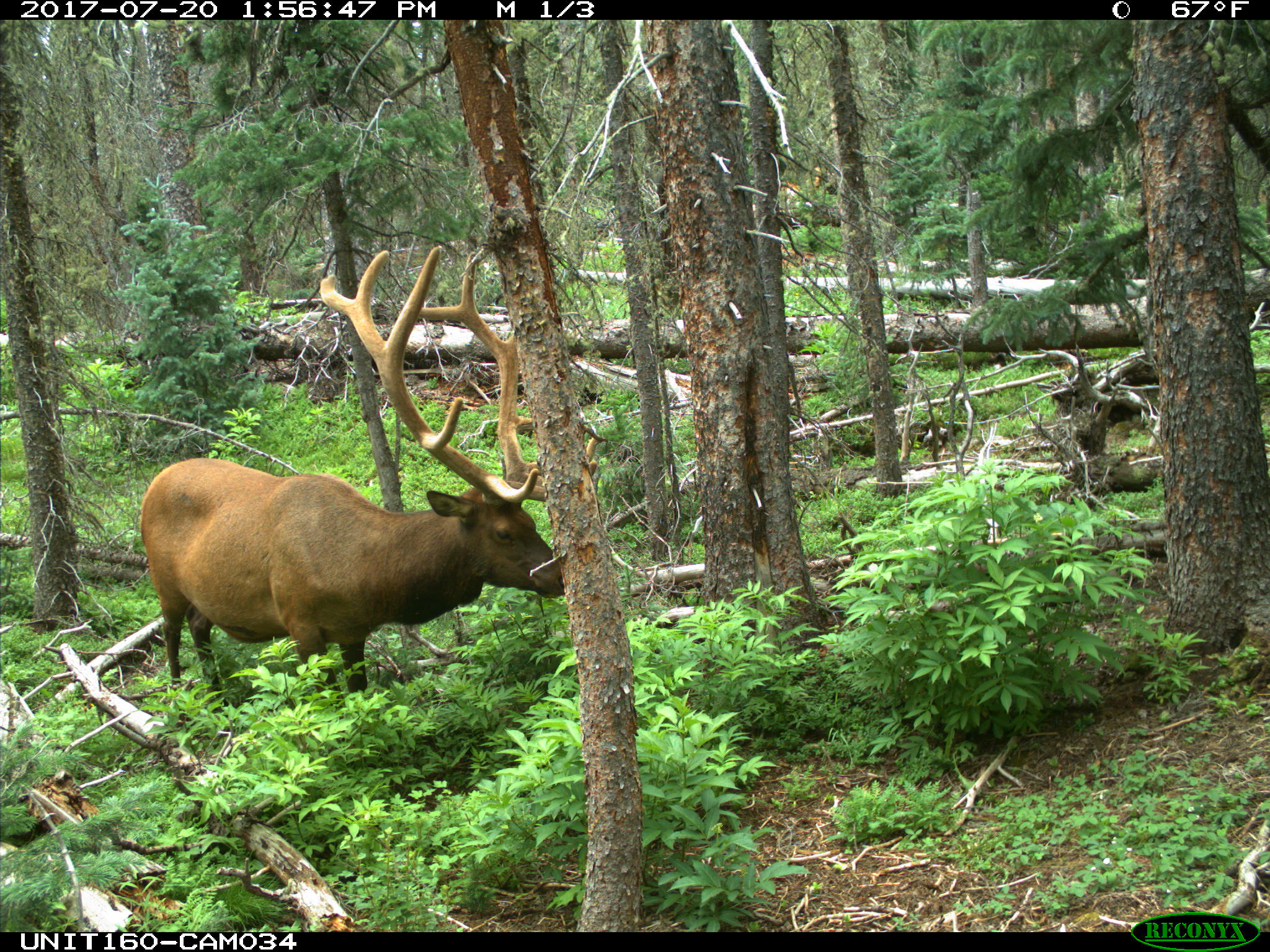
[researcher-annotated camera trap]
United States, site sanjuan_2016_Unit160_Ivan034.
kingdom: Animalia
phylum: Chordata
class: Mammalia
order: Artiodactyla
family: Cervidae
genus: Cervus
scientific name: Cervus elaphus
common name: red deer